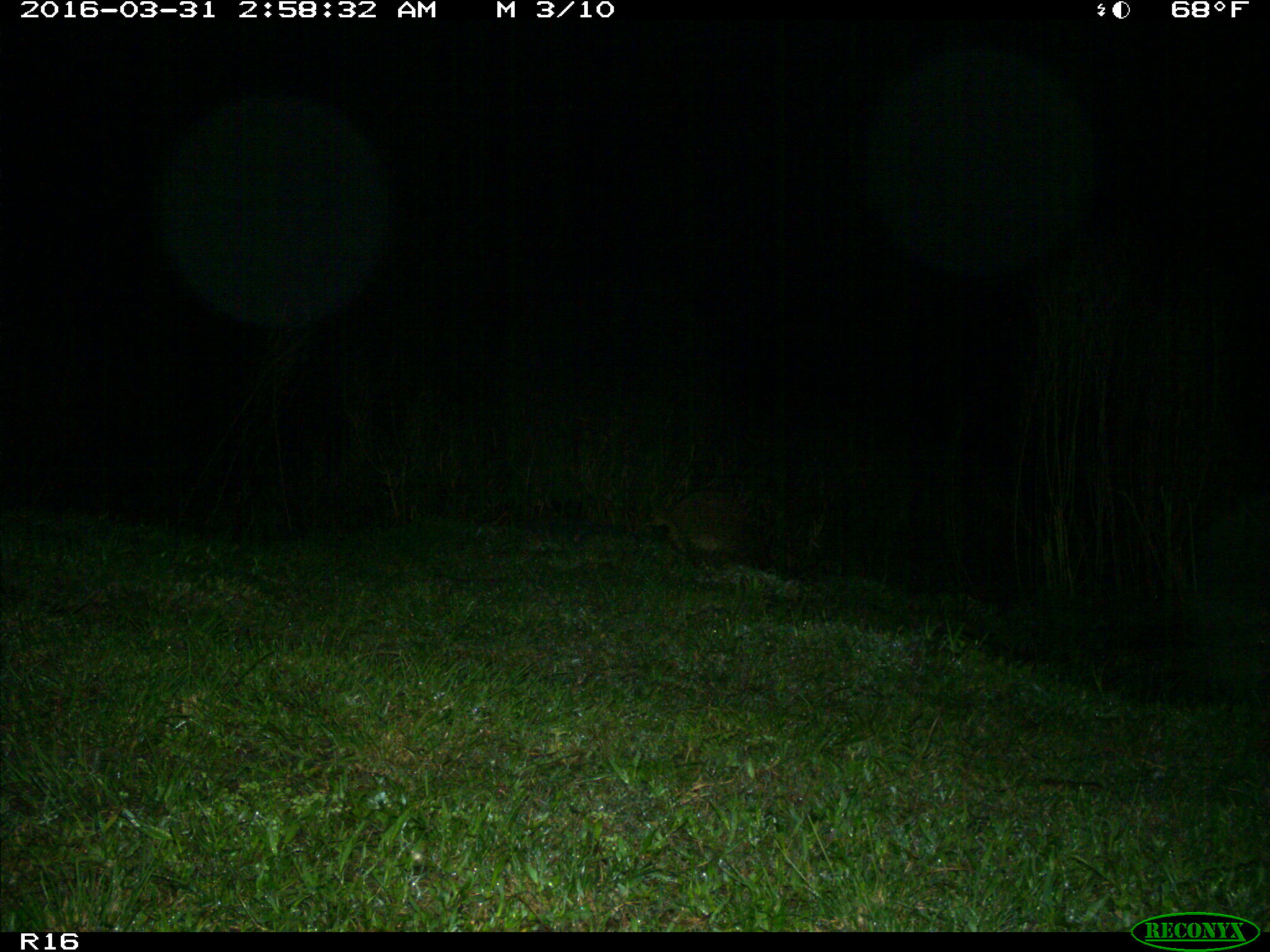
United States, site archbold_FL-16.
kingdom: Animalia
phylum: Chordata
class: Mammalia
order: Carnivora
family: Procyonidae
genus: Procyon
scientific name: Procyon lotor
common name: common raccoon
Procyon lotor (common raccoon).